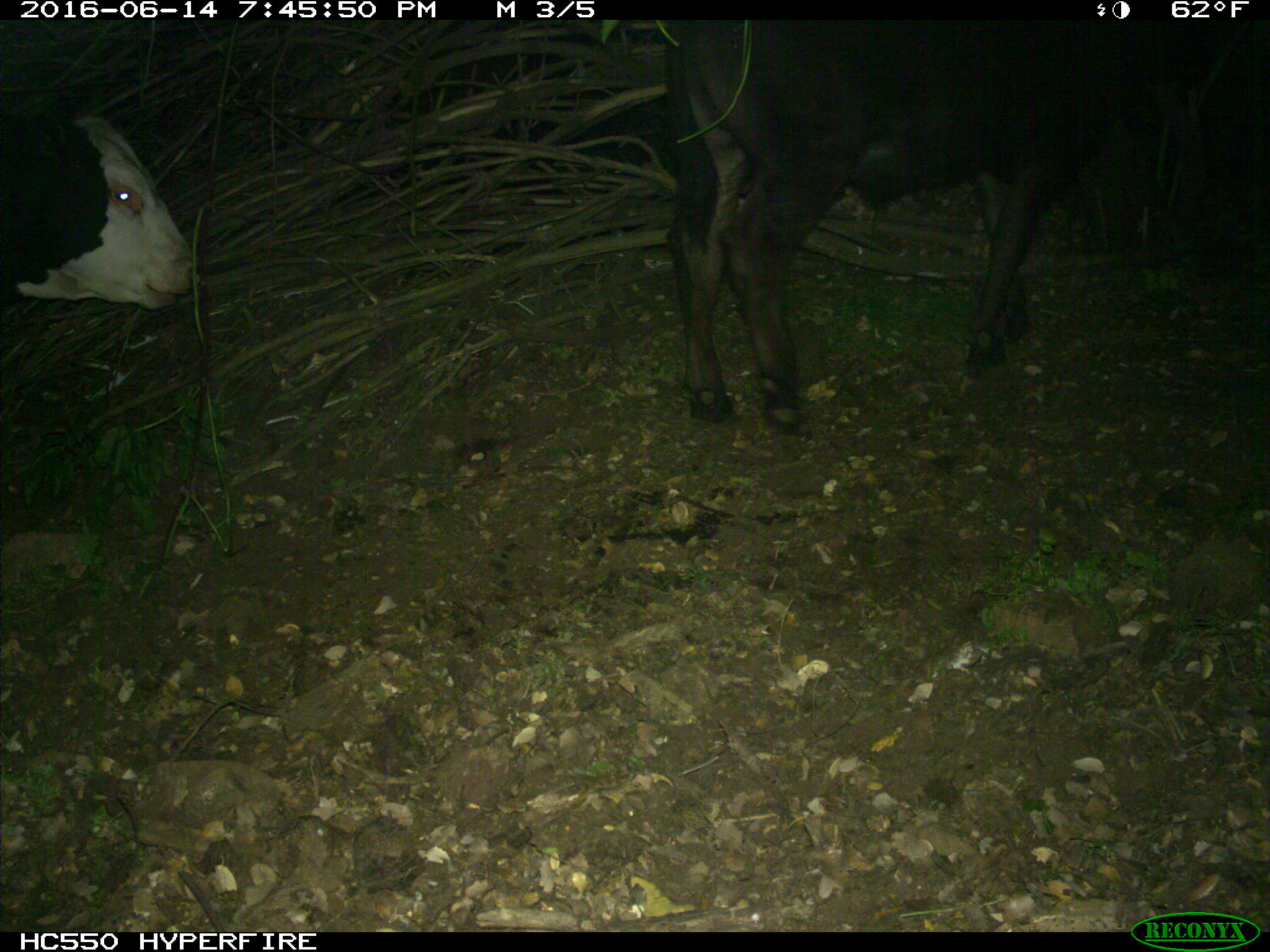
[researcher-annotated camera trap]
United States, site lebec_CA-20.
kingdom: Animalia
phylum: Chordata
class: Mammalia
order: Artiodactyla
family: Bovidae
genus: Bos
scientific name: Bos taurus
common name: domestic cow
Bos taurus (domestic cow).